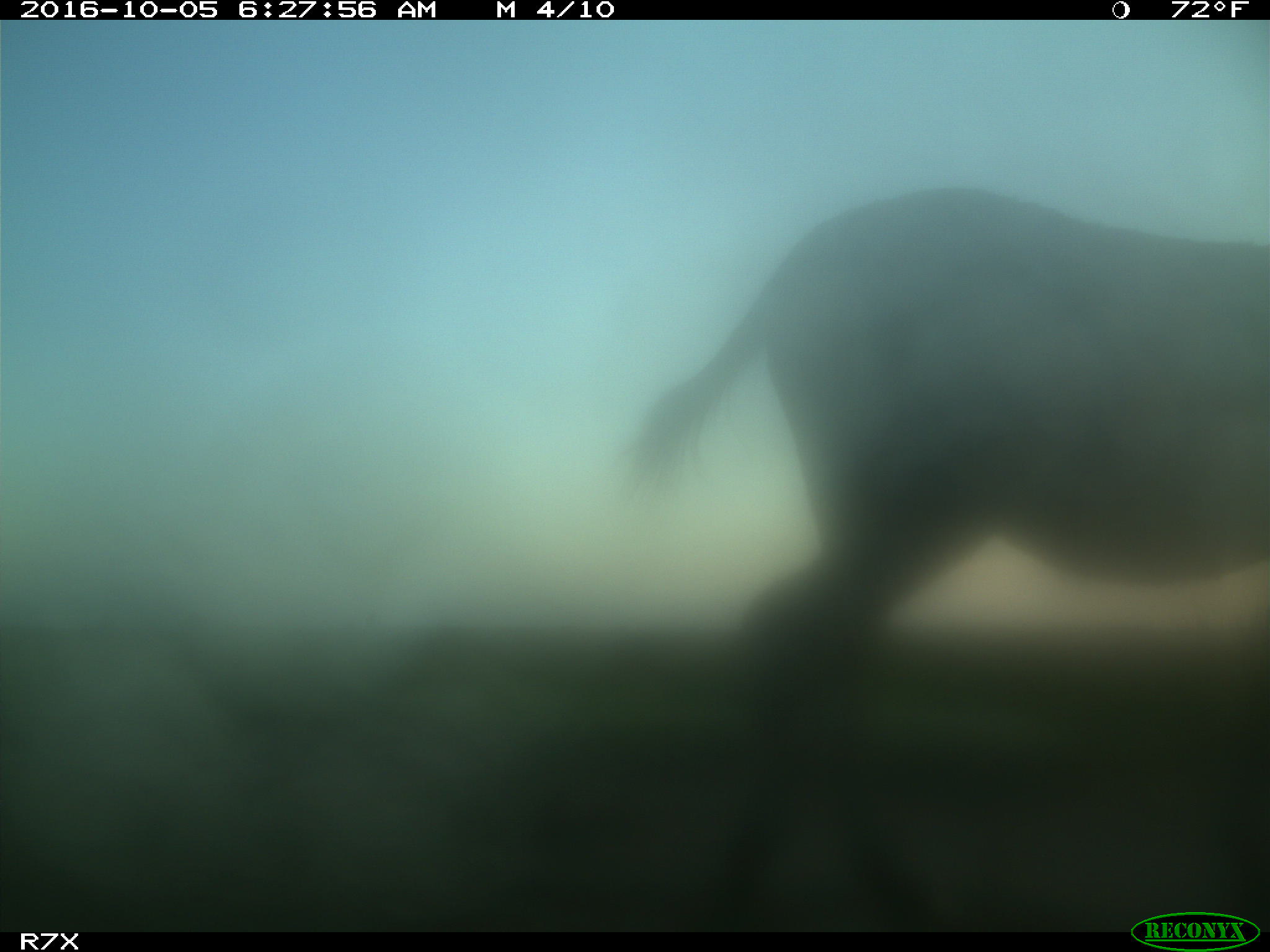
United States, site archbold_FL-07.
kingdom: Animalia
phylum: Chordata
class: Mammalia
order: Perissodactyla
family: Equidae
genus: Equus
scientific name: Equus africanus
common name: african wild ass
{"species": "Equus africanus (african wild ass)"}